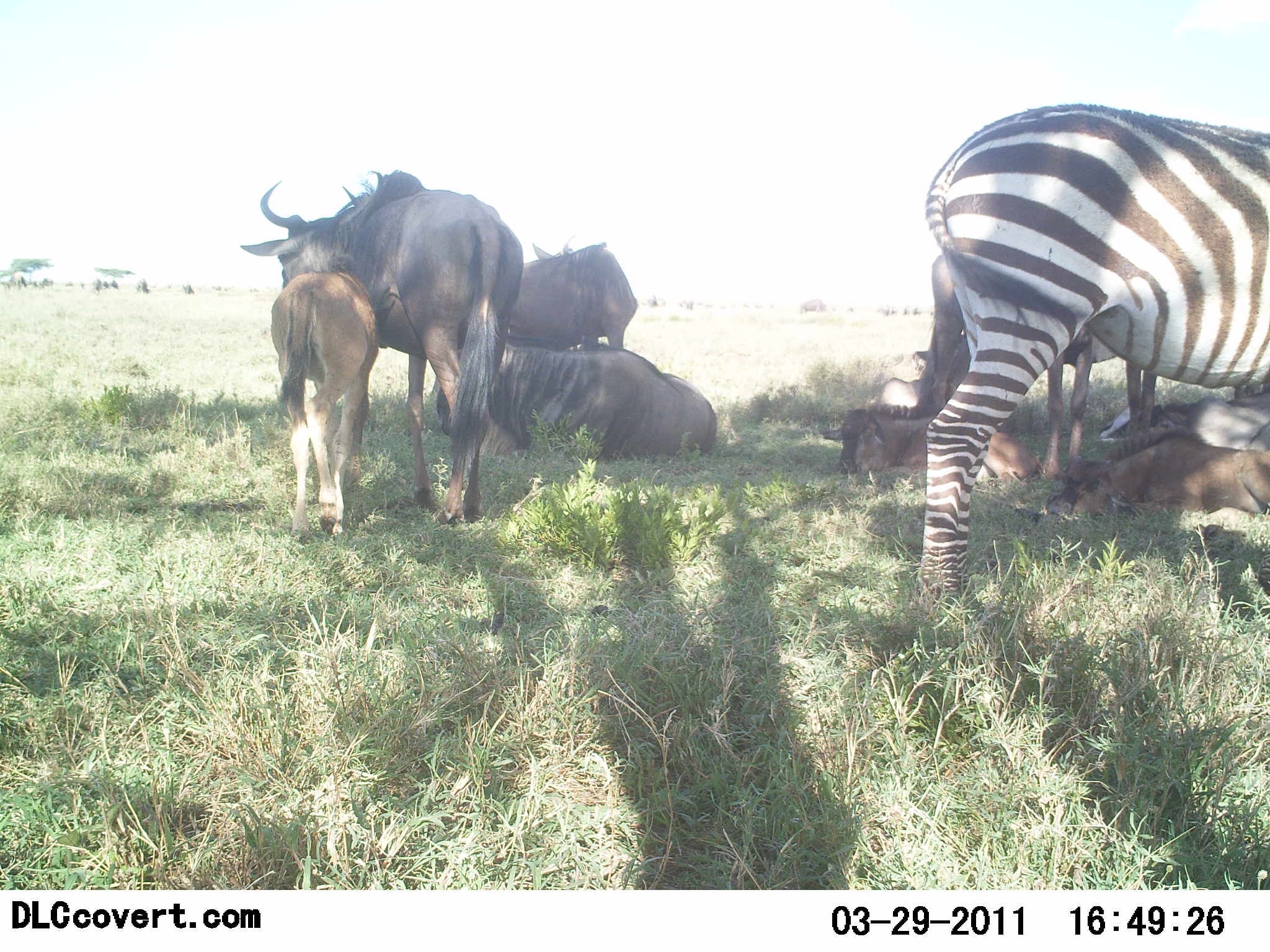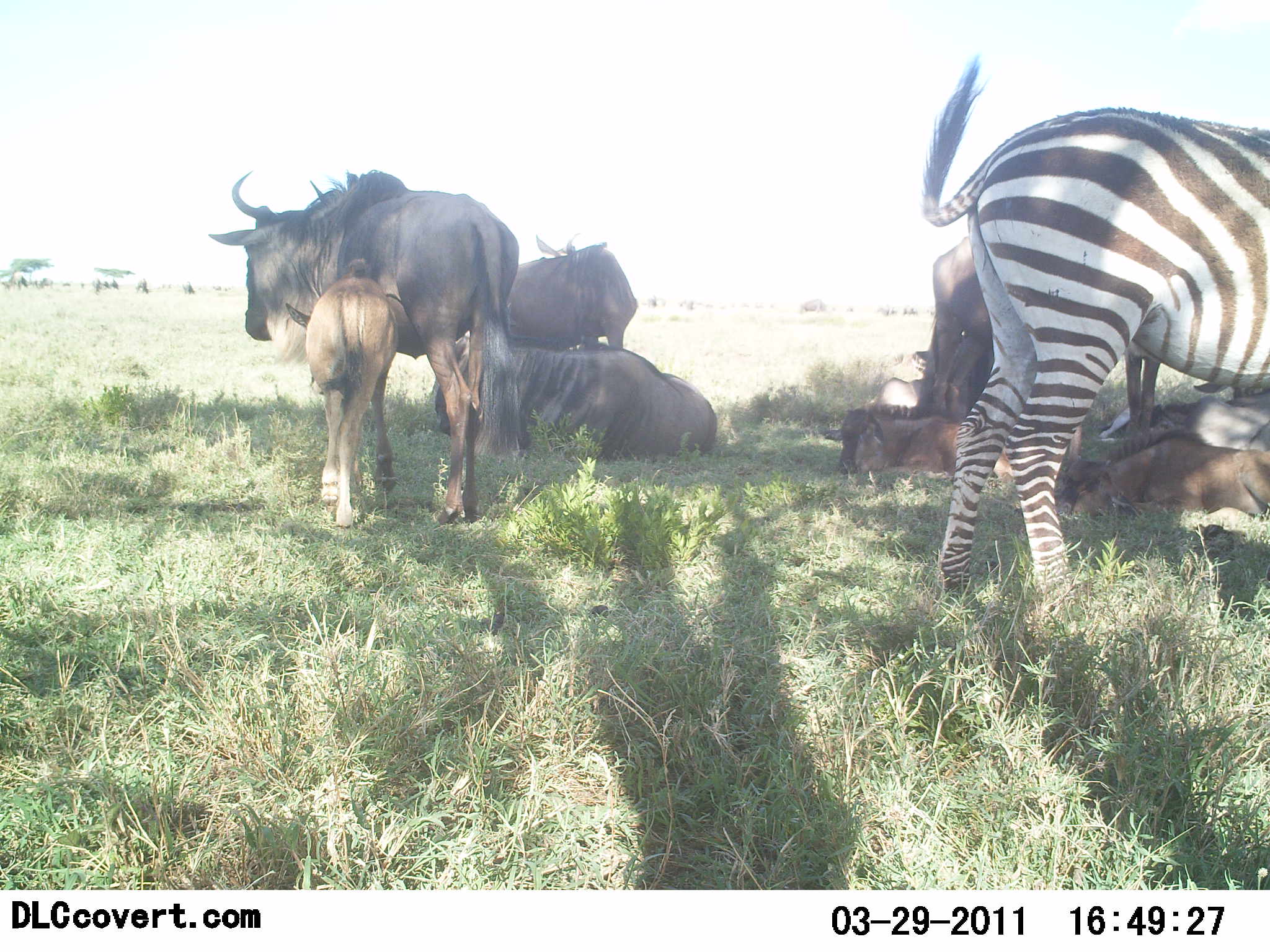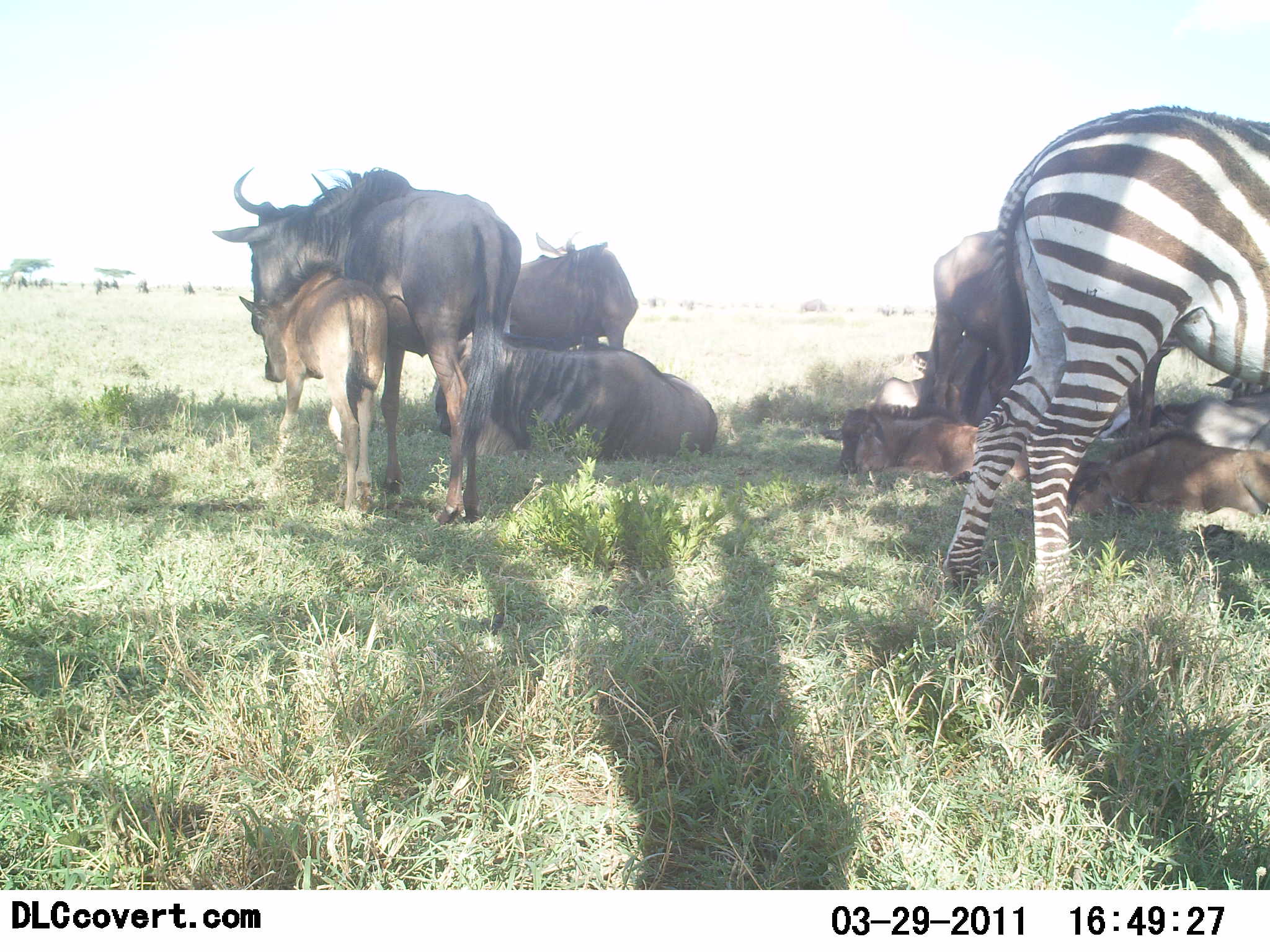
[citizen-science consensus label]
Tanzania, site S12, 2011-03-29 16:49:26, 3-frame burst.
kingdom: Animalia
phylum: Chordata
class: Mammalia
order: Artiodactyla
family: Bovidae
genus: Connochaetes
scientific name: Connochaetes taurinus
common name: blue wildebeest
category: wildebeest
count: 8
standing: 75%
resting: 100%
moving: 6%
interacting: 19%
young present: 88%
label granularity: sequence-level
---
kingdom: Animalia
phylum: Chordata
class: Mammalia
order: Perissodactyla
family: Equidae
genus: Equus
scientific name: Equus quagga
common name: plains zebra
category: zebra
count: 1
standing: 93%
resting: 0%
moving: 7%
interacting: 0%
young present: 0%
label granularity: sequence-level